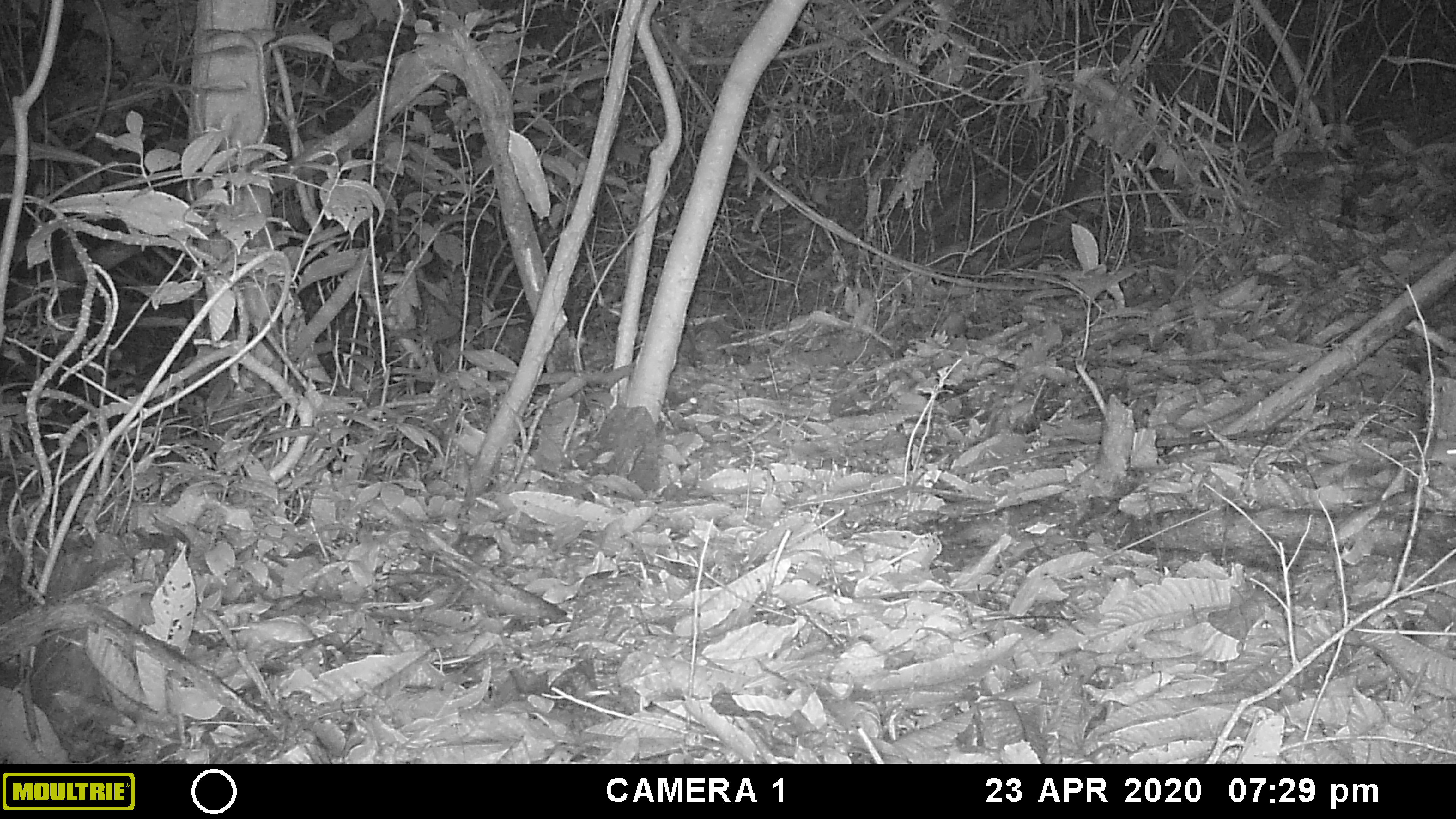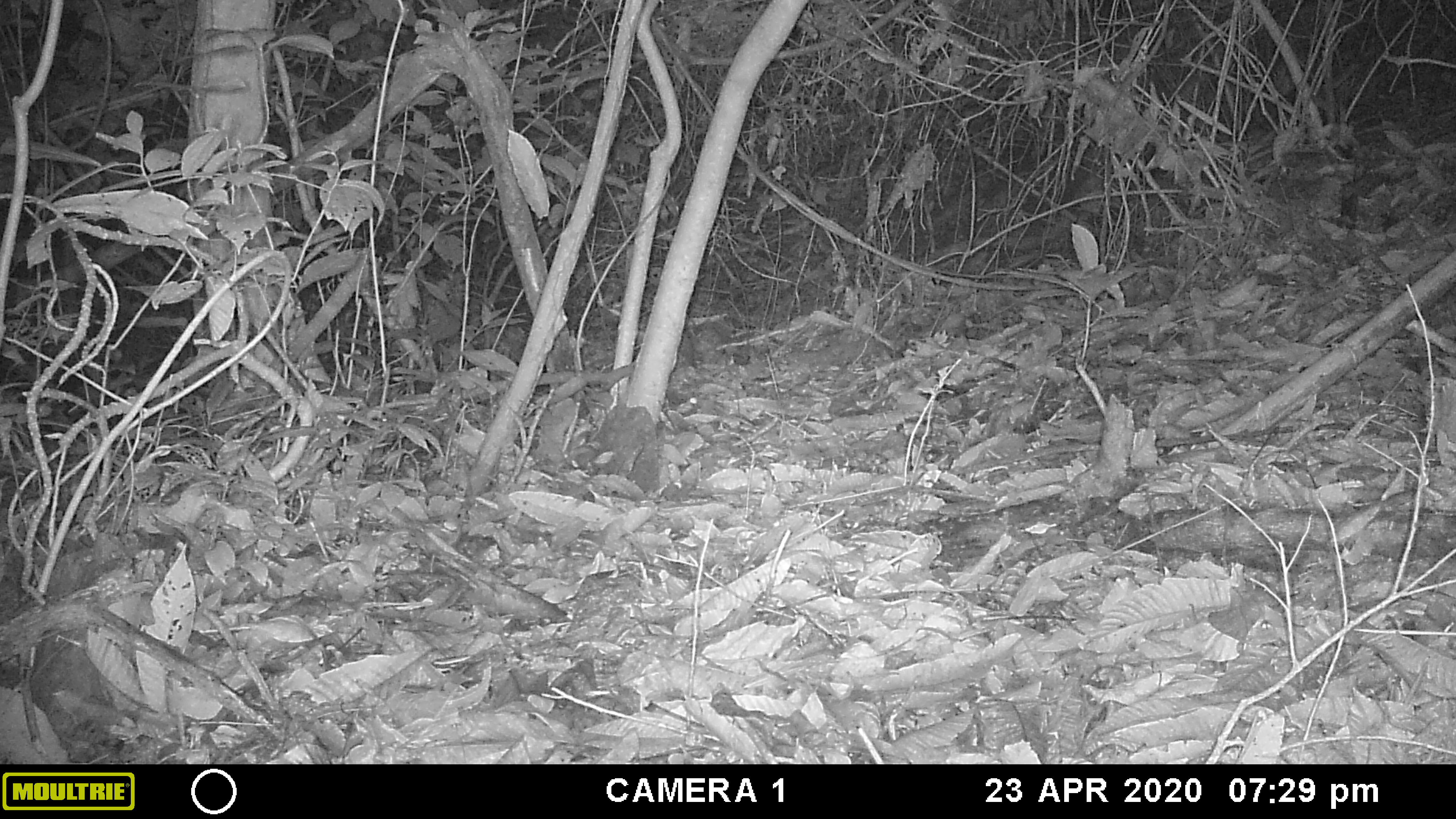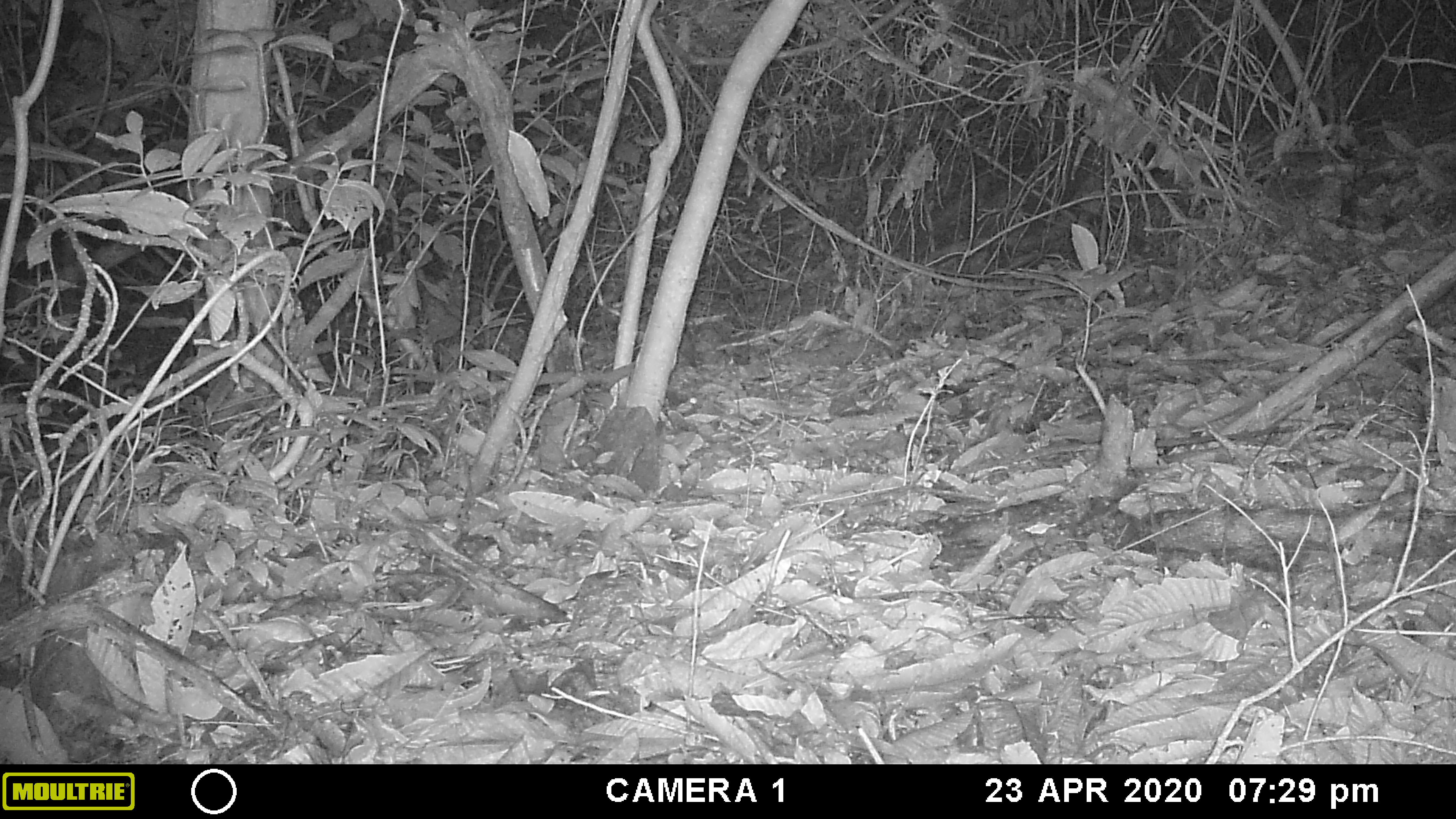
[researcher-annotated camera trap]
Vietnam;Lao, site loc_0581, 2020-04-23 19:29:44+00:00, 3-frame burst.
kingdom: Animalia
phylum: Chordata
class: Mammalia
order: Rodentia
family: Muridae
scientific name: Muridae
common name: old-world mice and rats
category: unidentified murid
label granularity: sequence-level